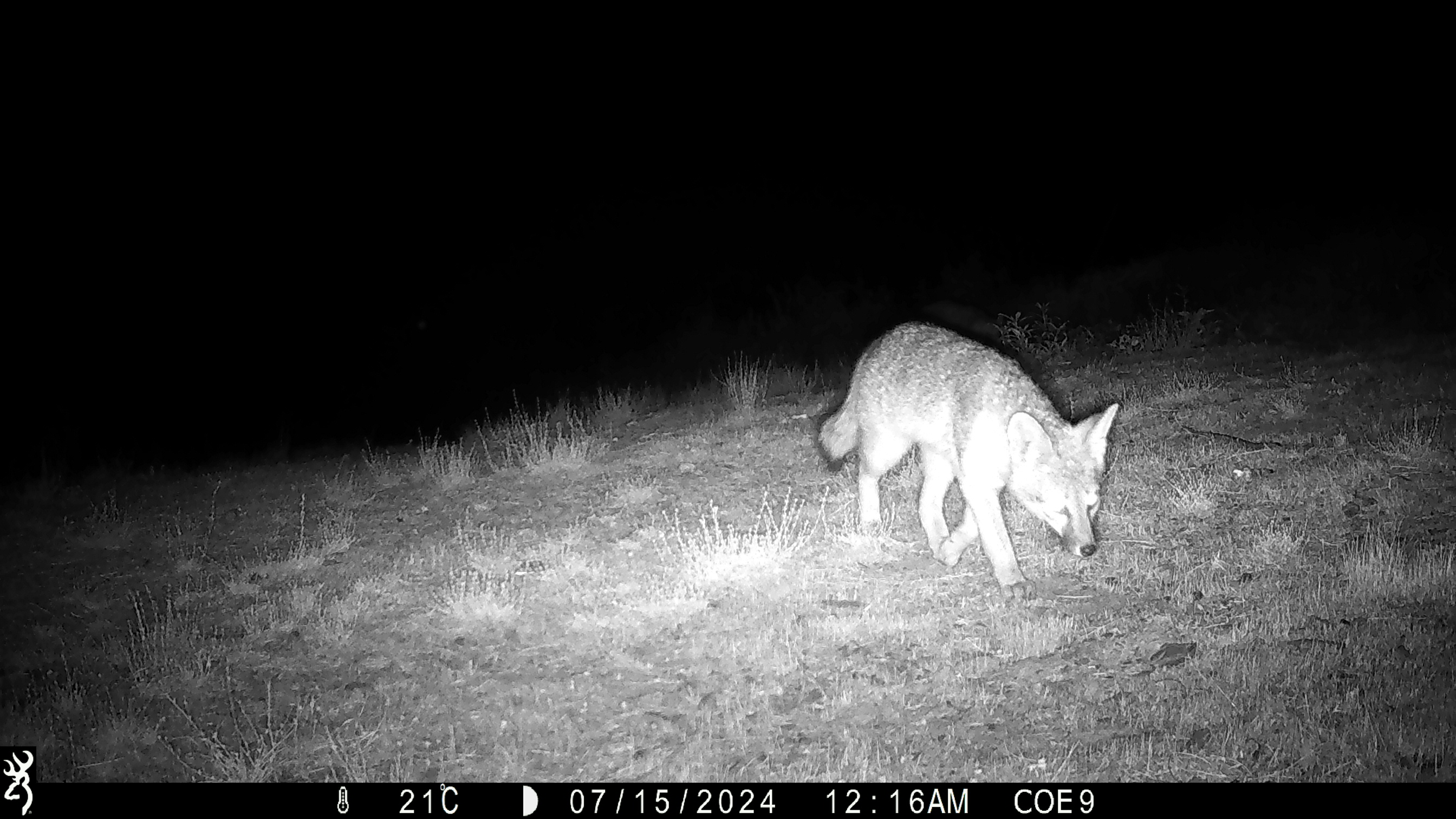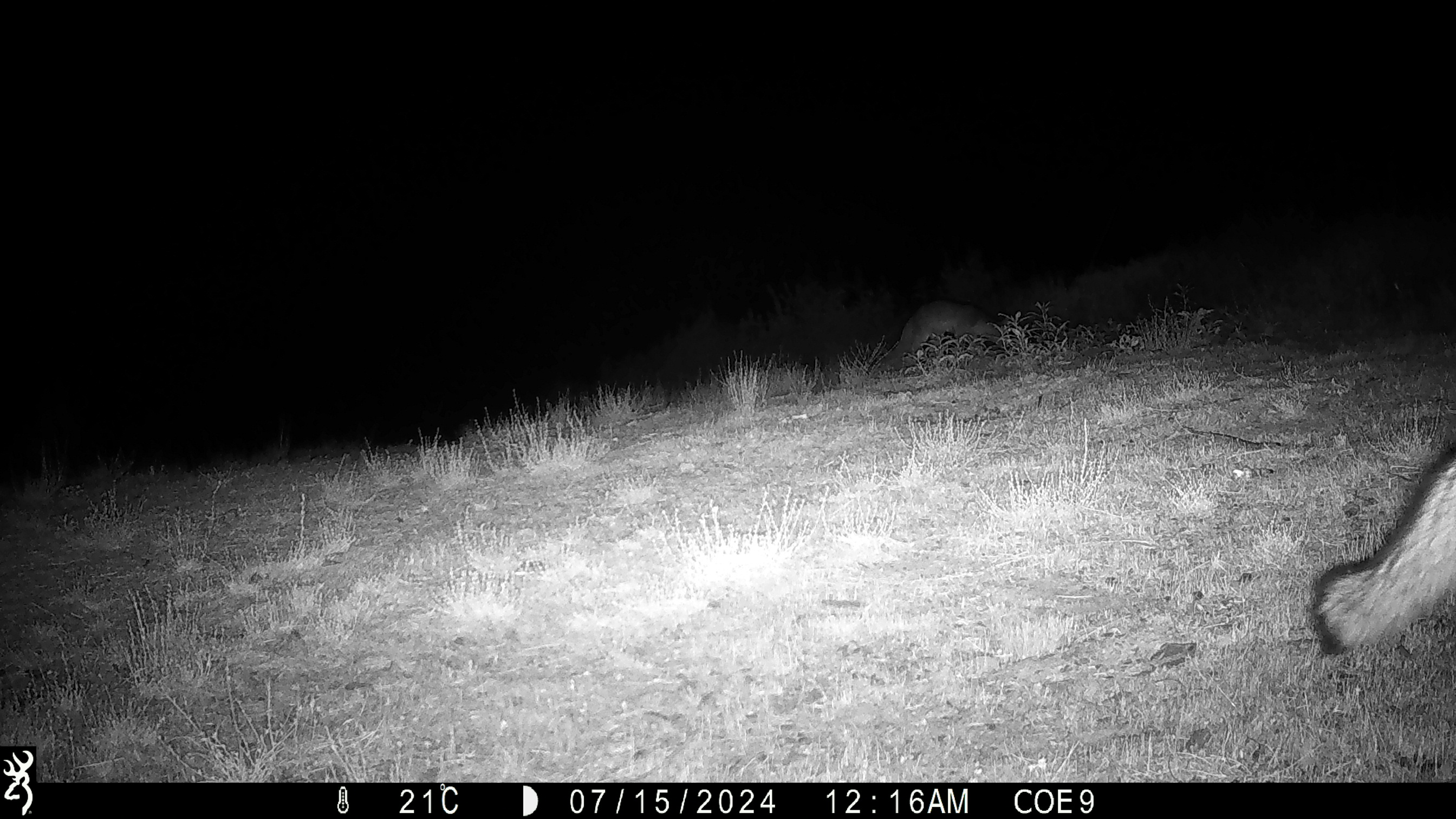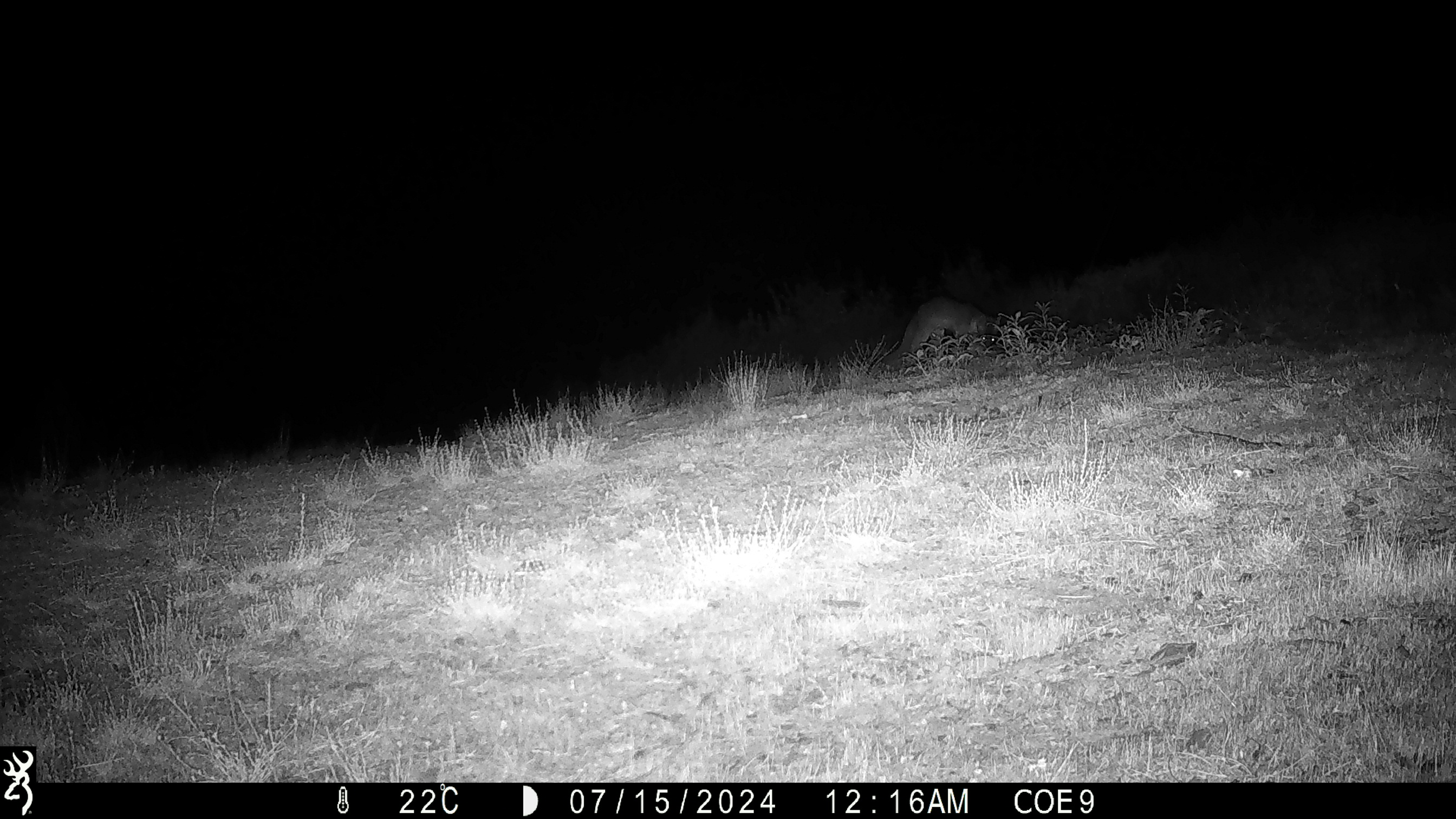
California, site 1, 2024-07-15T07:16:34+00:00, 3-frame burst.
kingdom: Animalia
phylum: Chordata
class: Mammalia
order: Carnivora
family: Canidae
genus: Urocyon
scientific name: Urocyon cinereoargenteus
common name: gray fox